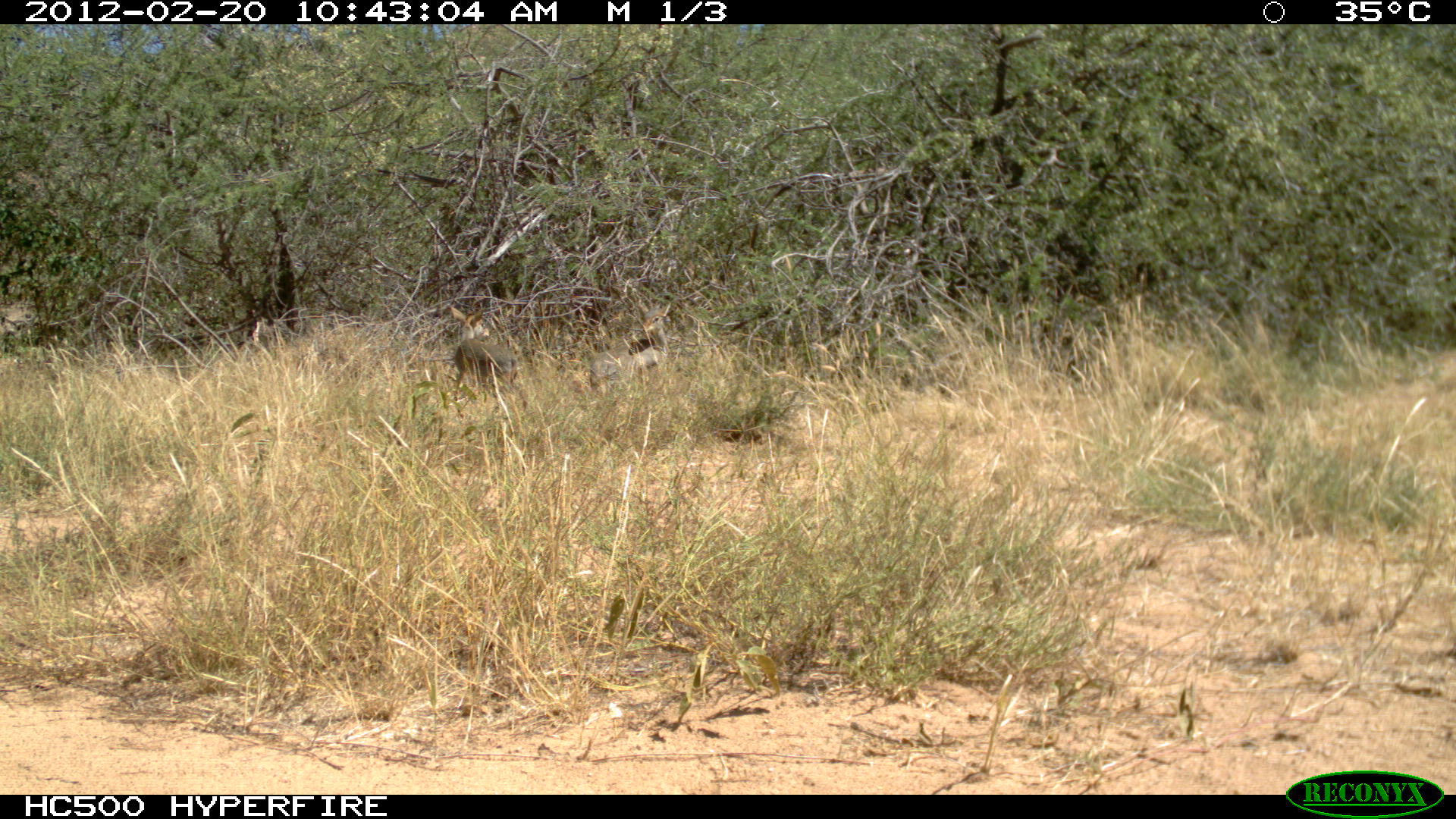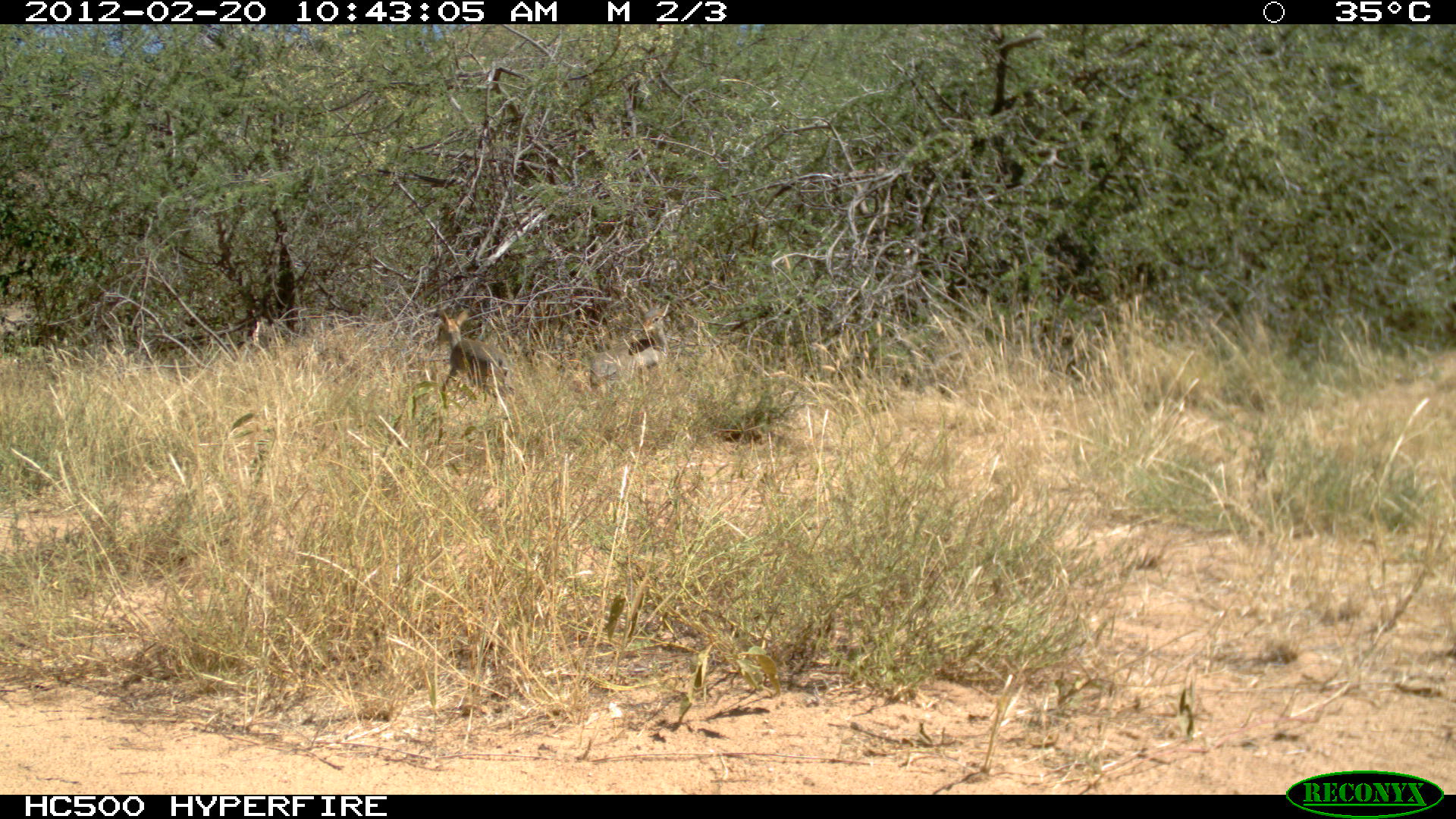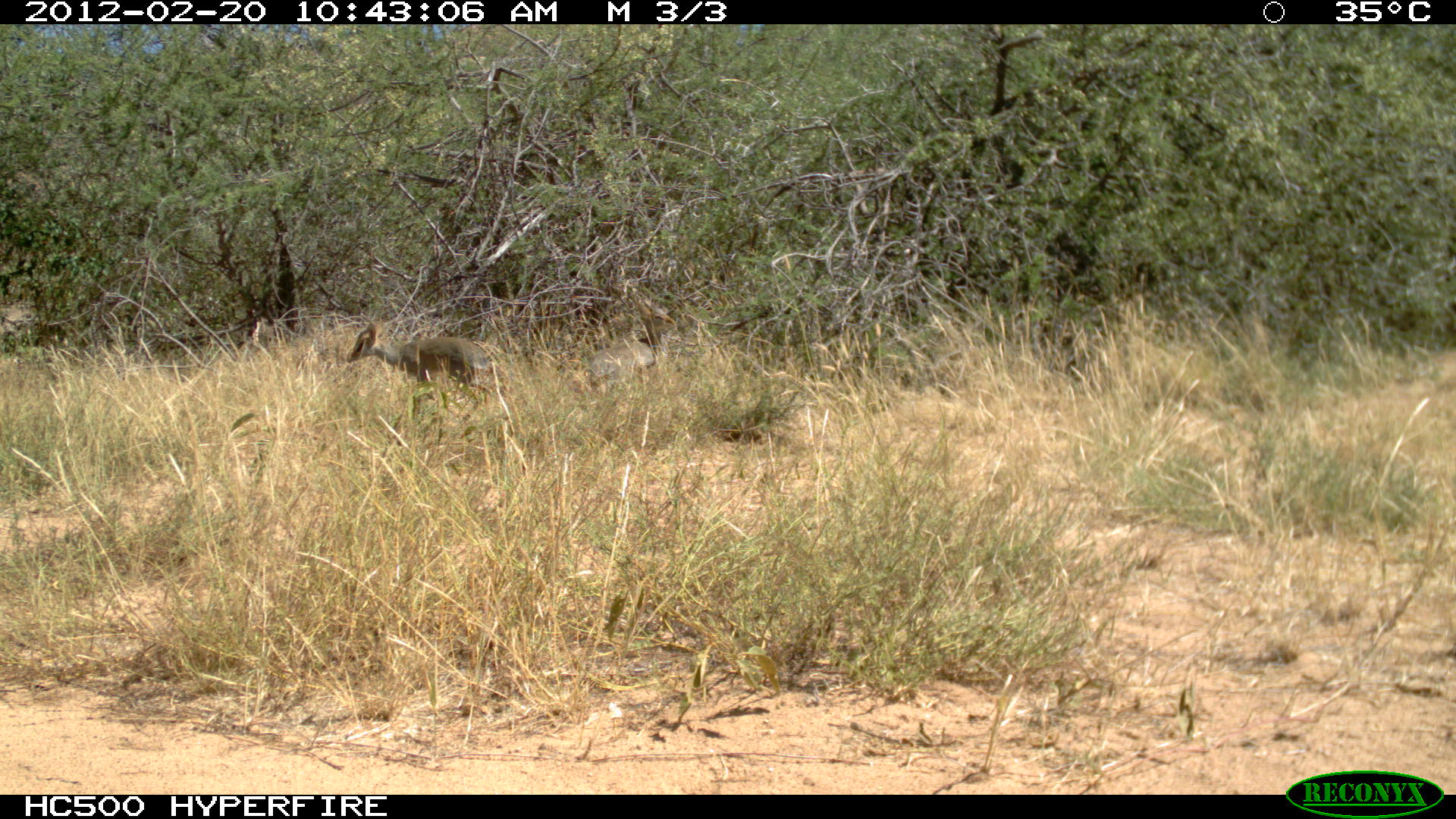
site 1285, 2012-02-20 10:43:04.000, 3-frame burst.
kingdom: Animalia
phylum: Chordata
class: Mammalia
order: Artiodactyla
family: Bovidae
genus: Madoqua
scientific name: Madoqua guentheri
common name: günther's dik-dik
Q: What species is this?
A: Madoqua guentheri (günther's dik-dik).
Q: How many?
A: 2.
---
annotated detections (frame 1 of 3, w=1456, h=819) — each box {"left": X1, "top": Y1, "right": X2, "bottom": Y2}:
madoqua guentheri: {"left": 589, "top": 300, "right": 672, "bottom": 390}; {"left": 449, "top": 306, "right": 517, "bottom": 403}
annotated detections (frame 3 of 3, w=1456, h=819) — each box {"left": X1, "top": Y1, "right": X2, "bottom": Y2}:
madoqua guentheri: {"left": 346, "top": 321, "right": 491, "bottom": 407}; {"left": 586, "top": 298, "right": 676, "bottom": 385}